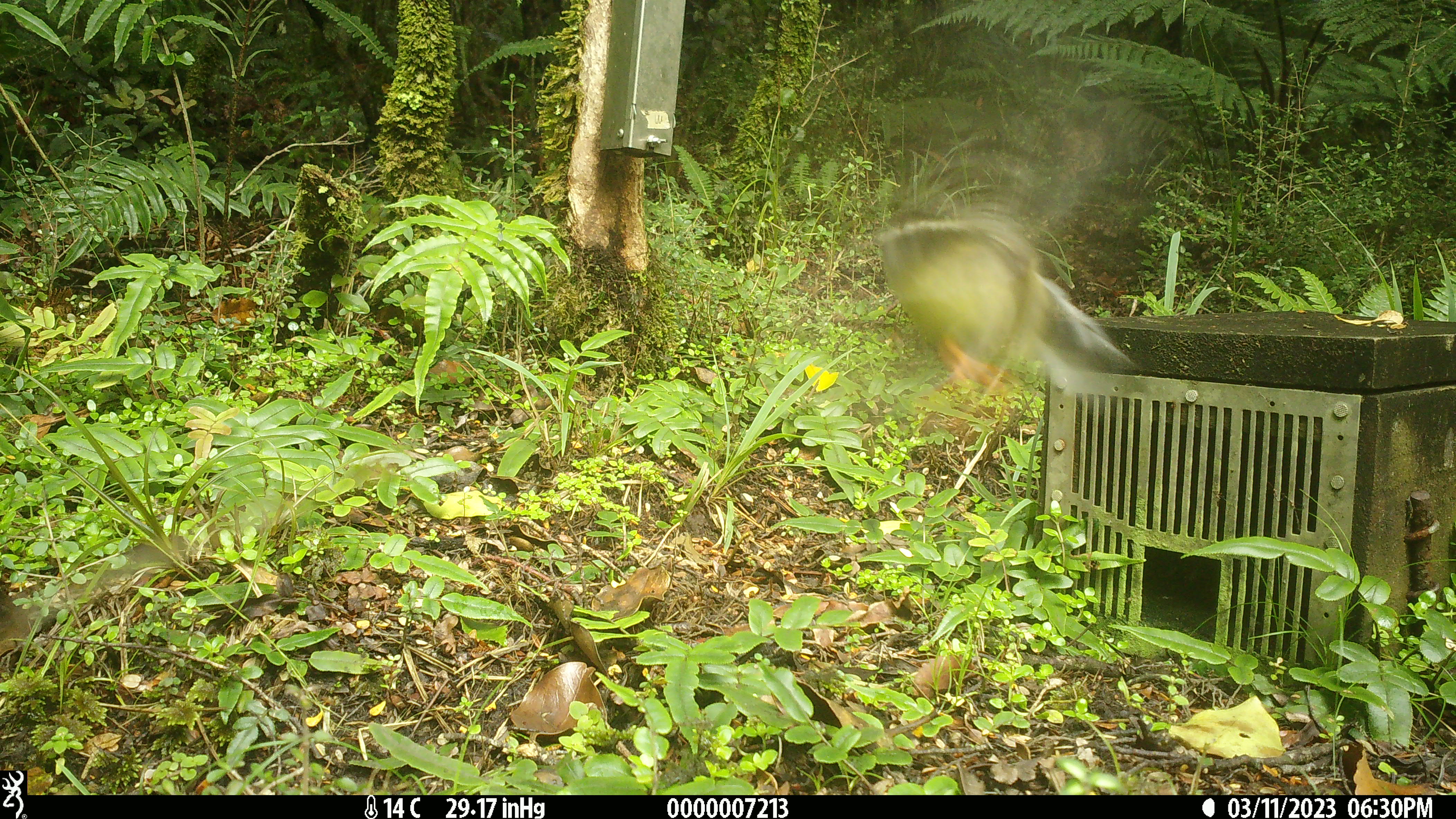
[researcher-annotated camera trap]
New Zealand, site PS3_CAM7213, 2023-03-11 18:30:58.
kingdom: Animalia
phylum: Chordata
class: Aves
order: Passeriformes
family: Petroicidae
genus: Petroica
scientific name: Petroica macrocephala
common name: tomtit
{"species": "tomtit (Petroica macrocephala)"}